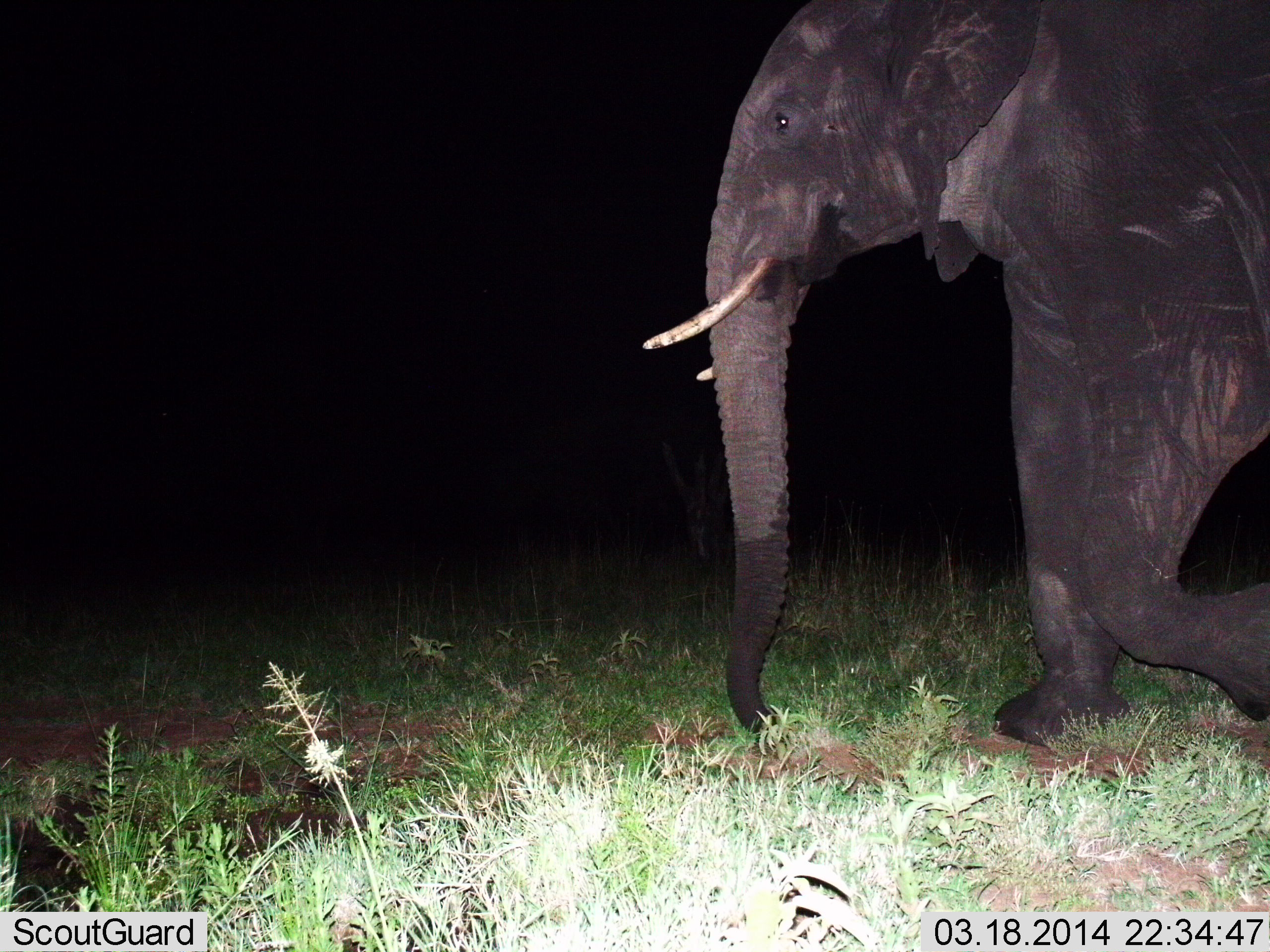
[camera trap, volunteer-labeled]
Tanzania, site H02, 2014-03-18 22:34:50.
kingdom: Animalia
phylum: Chordata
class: Mammalia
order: Proboscidea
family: Elephantidae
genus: Loxodonta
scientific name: Loxodonta africana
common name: african bush elephant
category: elephant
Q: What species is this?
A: Elephant (african bush elephant) (Loxodonta africana).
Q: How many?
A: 1.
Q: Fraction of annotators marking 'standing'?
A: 10%.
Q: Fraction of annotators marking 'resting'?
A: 0%.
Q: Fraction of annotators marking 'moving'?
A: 90%.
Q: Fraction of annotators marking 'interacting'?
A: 0%.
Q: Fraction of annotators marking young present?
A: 0%.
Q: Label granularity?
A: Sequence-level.